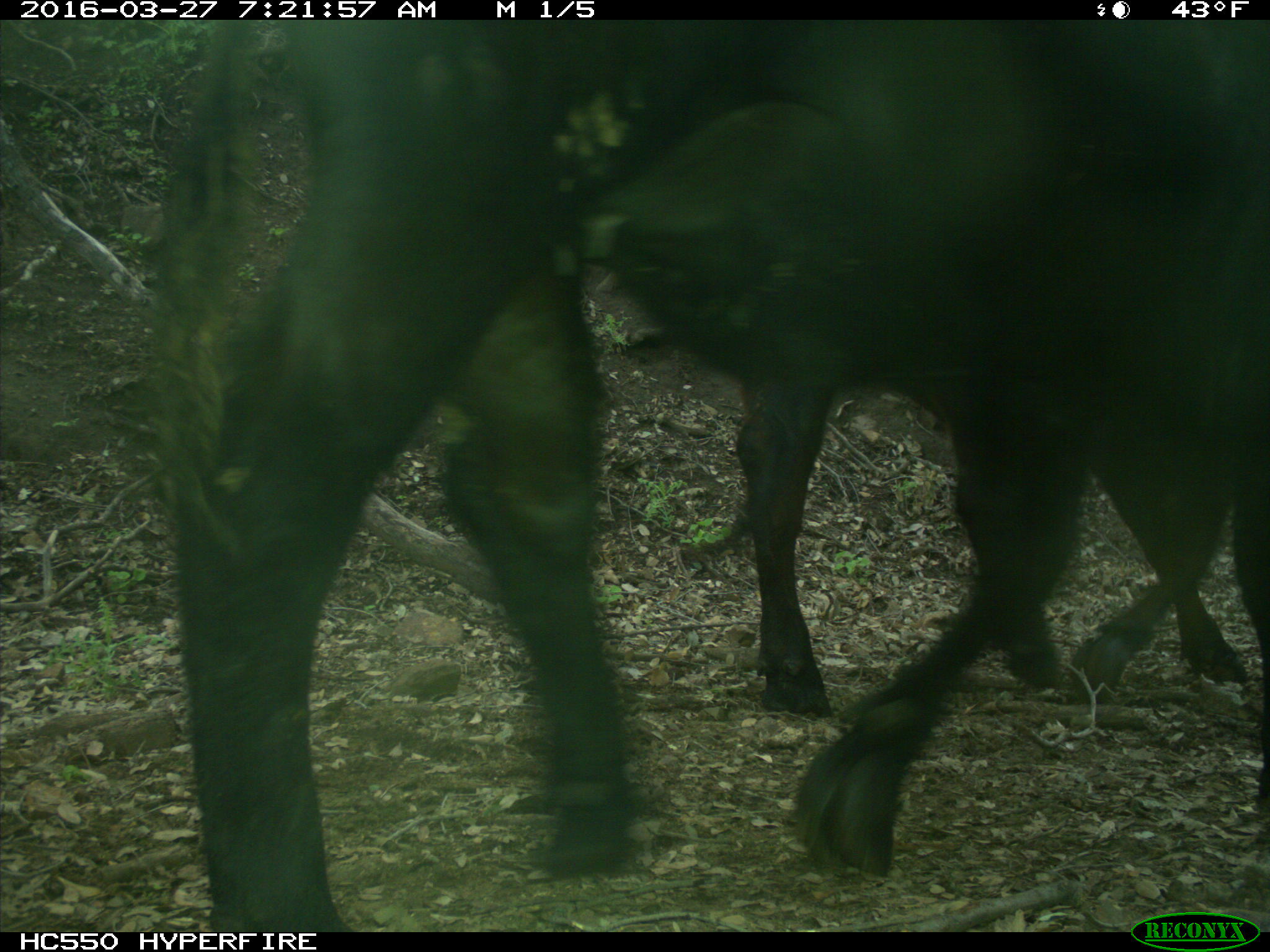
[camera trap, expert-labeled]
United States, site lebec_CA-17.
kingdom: Animalia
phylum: Chordata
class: Mammalia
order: Artiodactyla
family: Bovidae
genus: Bos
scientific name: Bos taurus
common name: domestic cow